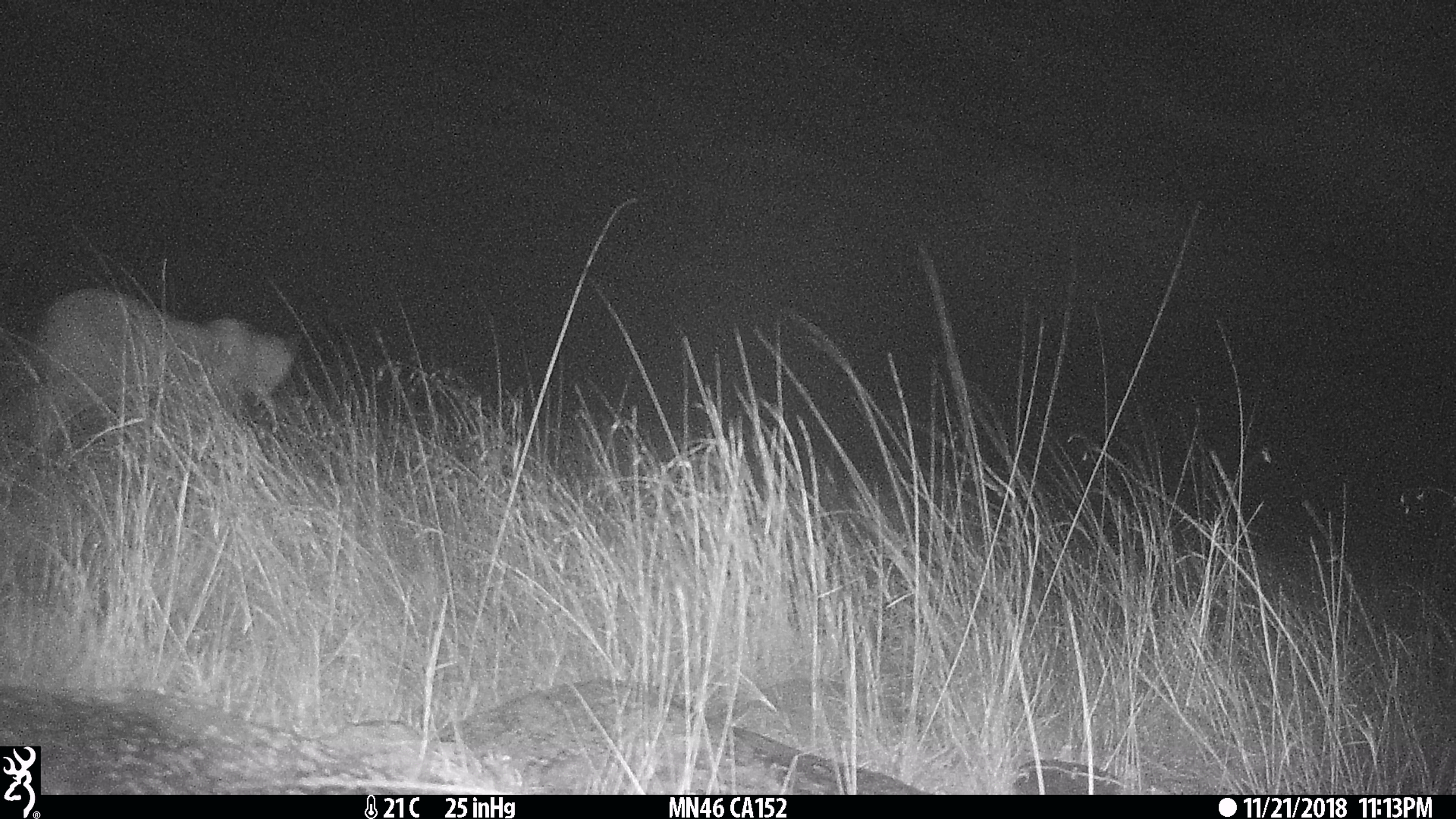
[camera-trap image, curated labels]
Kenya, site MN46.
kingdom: Animalia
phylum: Chordata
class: Mammalia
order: Carnivora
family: Felidae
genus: Panthera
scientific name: Panthera leo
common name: lion